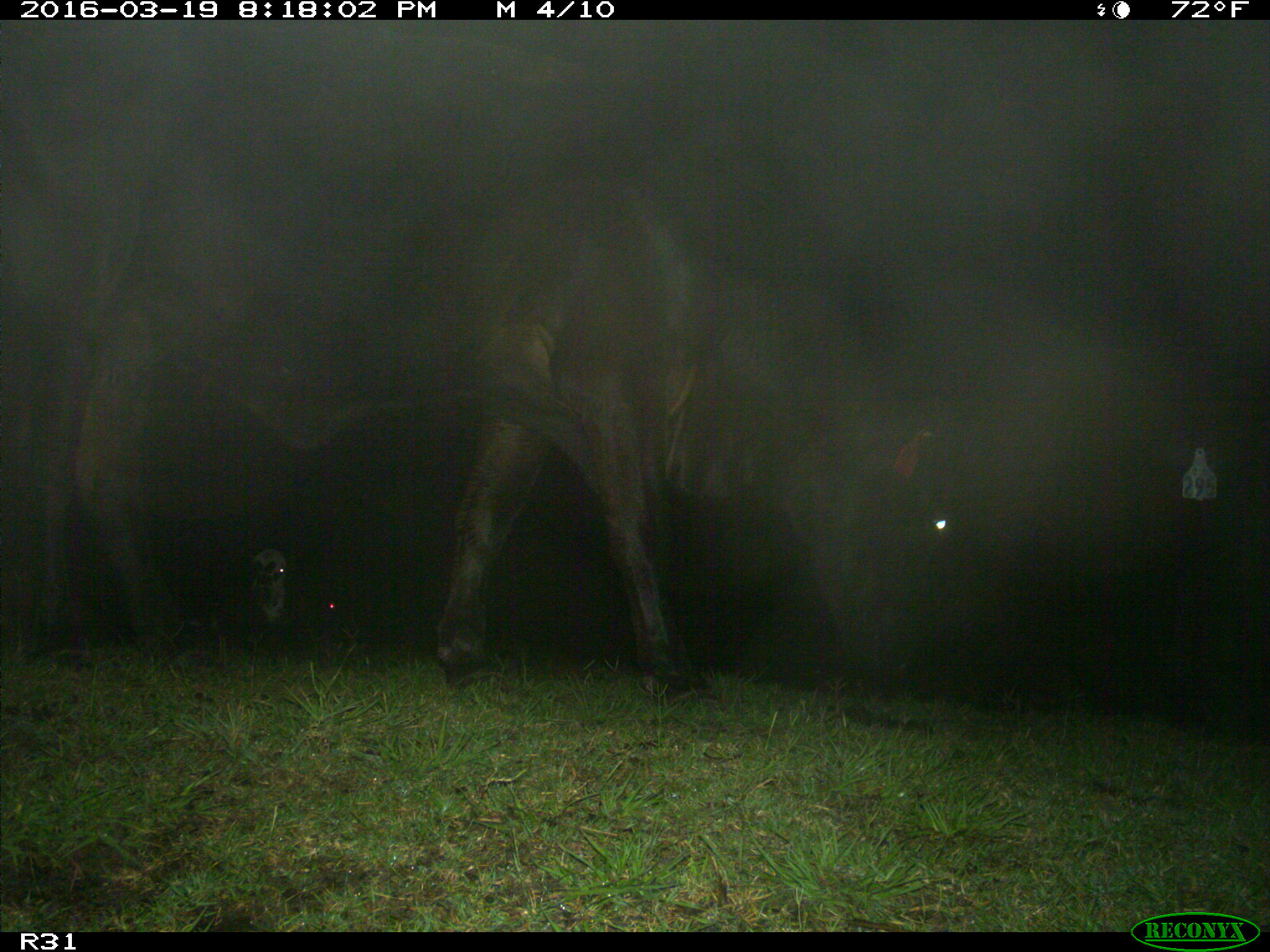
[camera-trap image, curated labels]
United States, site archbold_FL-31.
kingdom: Animalia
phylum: Chordata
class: Mammalia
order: Artiodactyla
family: Bovidae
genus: Bos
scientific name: Bos taurus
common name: domestic cow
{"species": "Bos taurus (domestic cow)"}